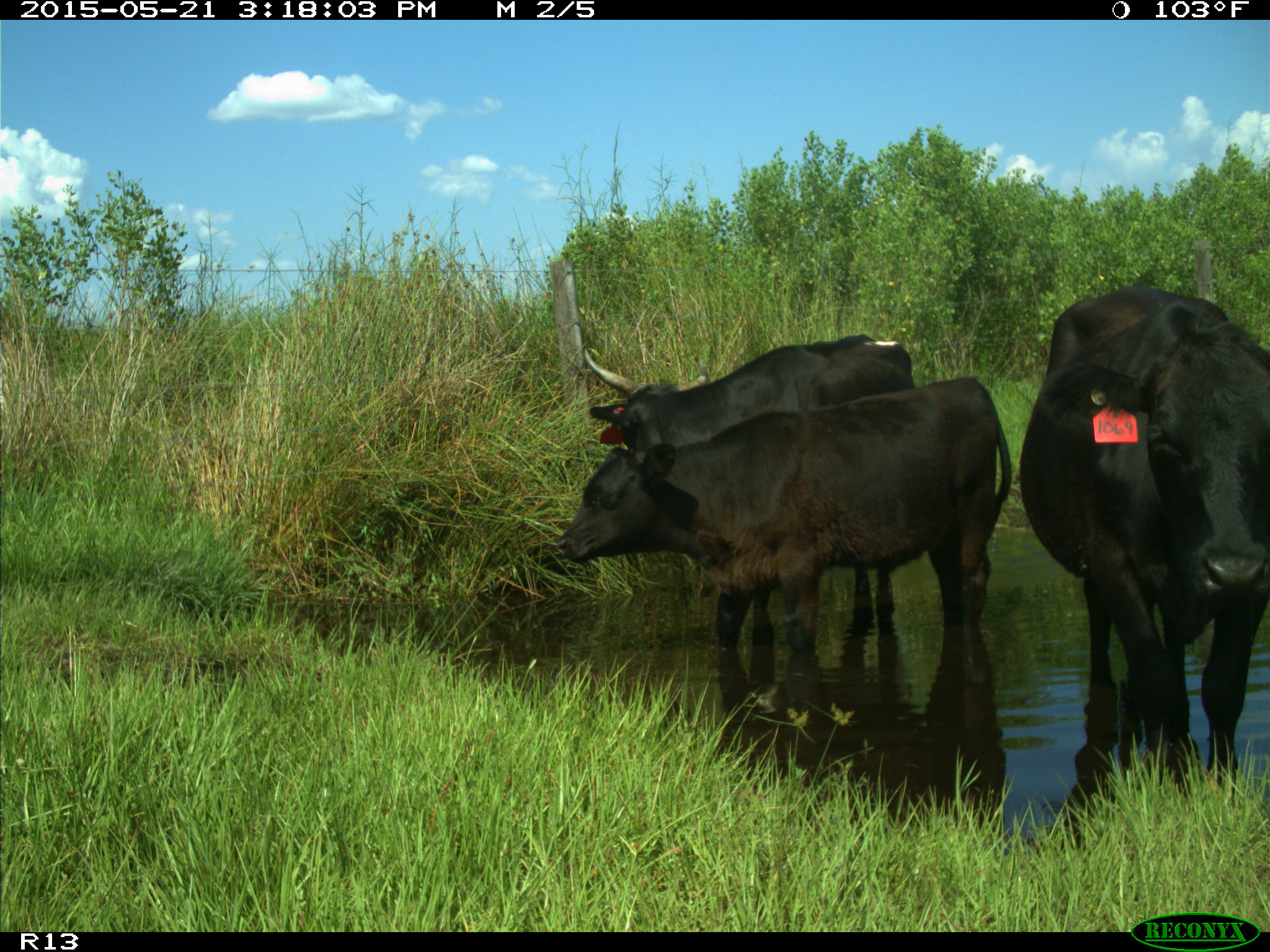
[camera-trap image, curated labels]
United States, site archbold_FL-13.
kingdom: Animalia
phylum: Chordata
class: Mammalia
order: Artiodactyla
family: Bovidae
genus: Bos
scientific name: Bos taurus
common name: domestic cow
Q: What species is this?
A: Bos taurus (domestic cow).